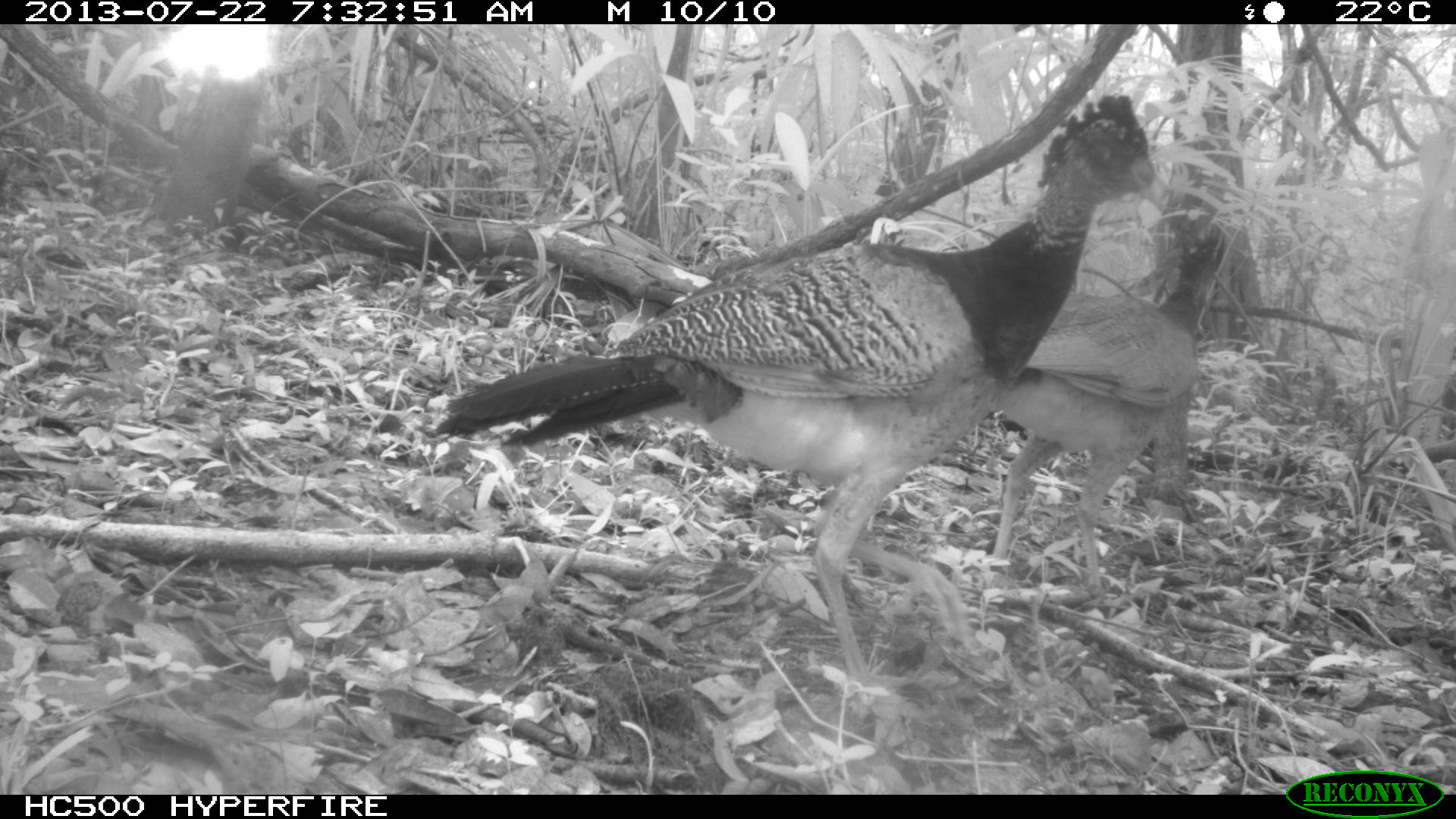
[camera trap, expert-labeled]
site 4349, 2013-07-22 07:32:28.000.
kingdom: Animalia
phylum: Chordata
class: Aves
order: Galliformes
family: Cracidae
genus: Crax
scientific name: Crax rubra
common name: great curassow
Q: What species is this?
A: Crax rubra (great curassow).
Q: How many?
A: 4.